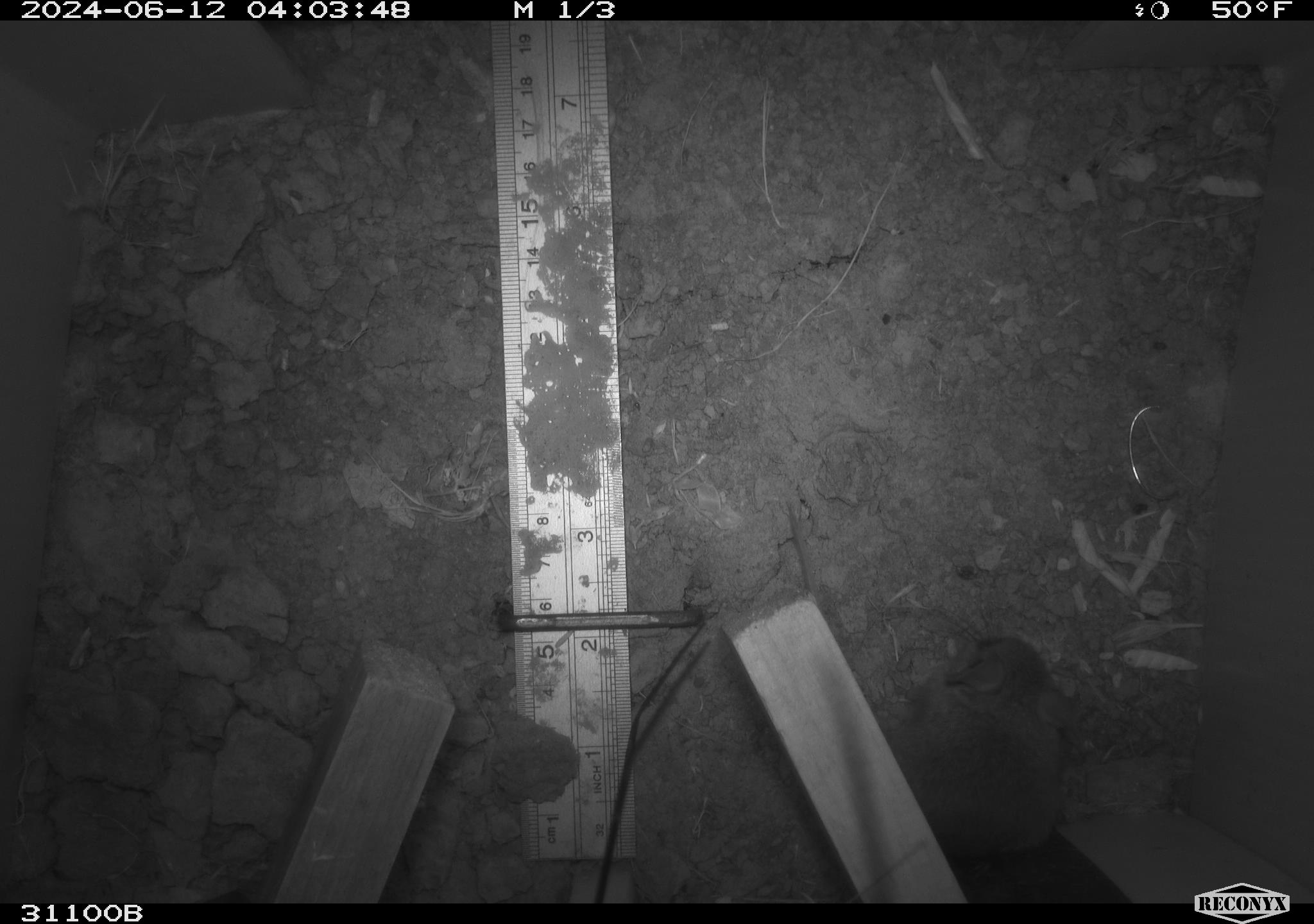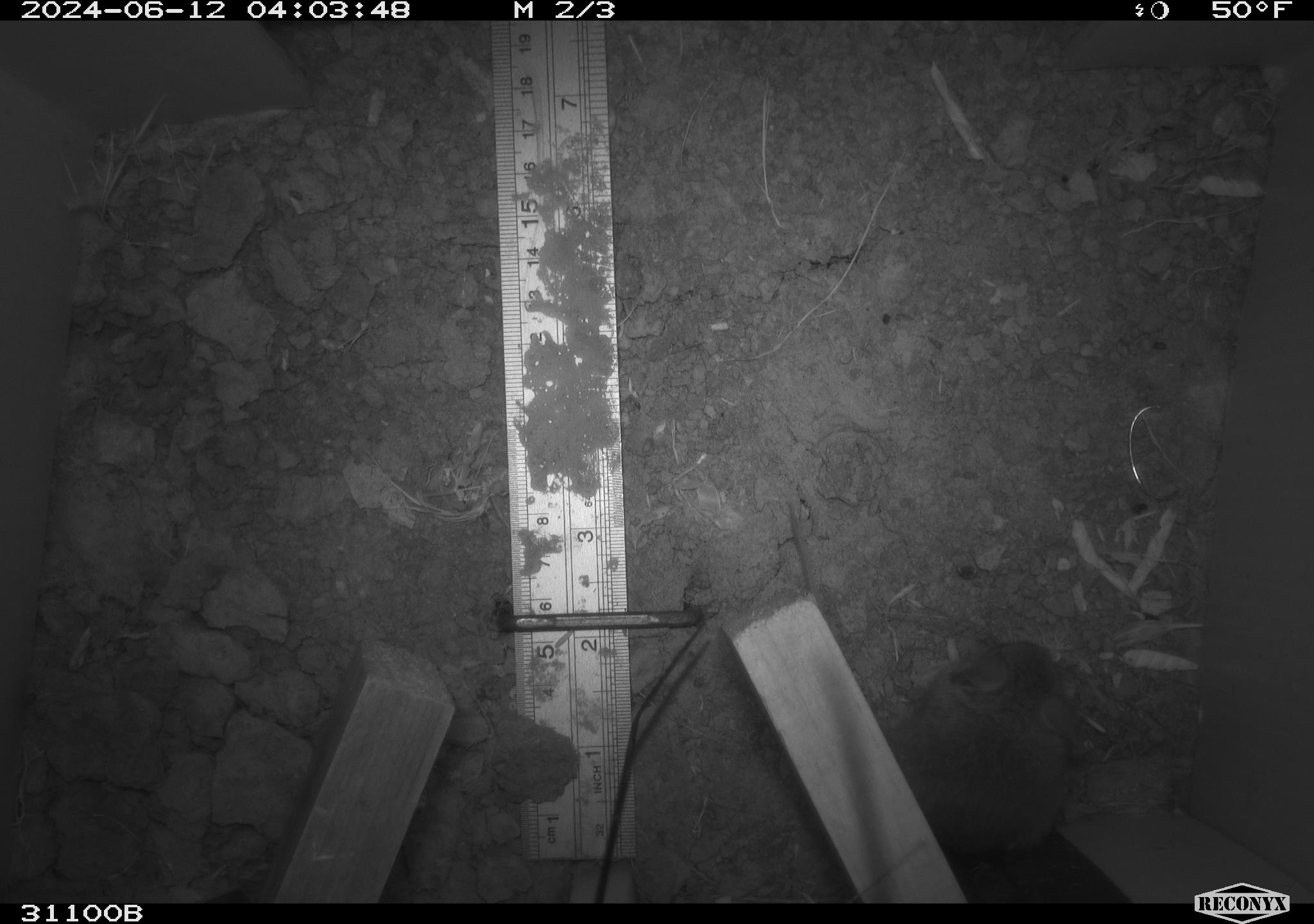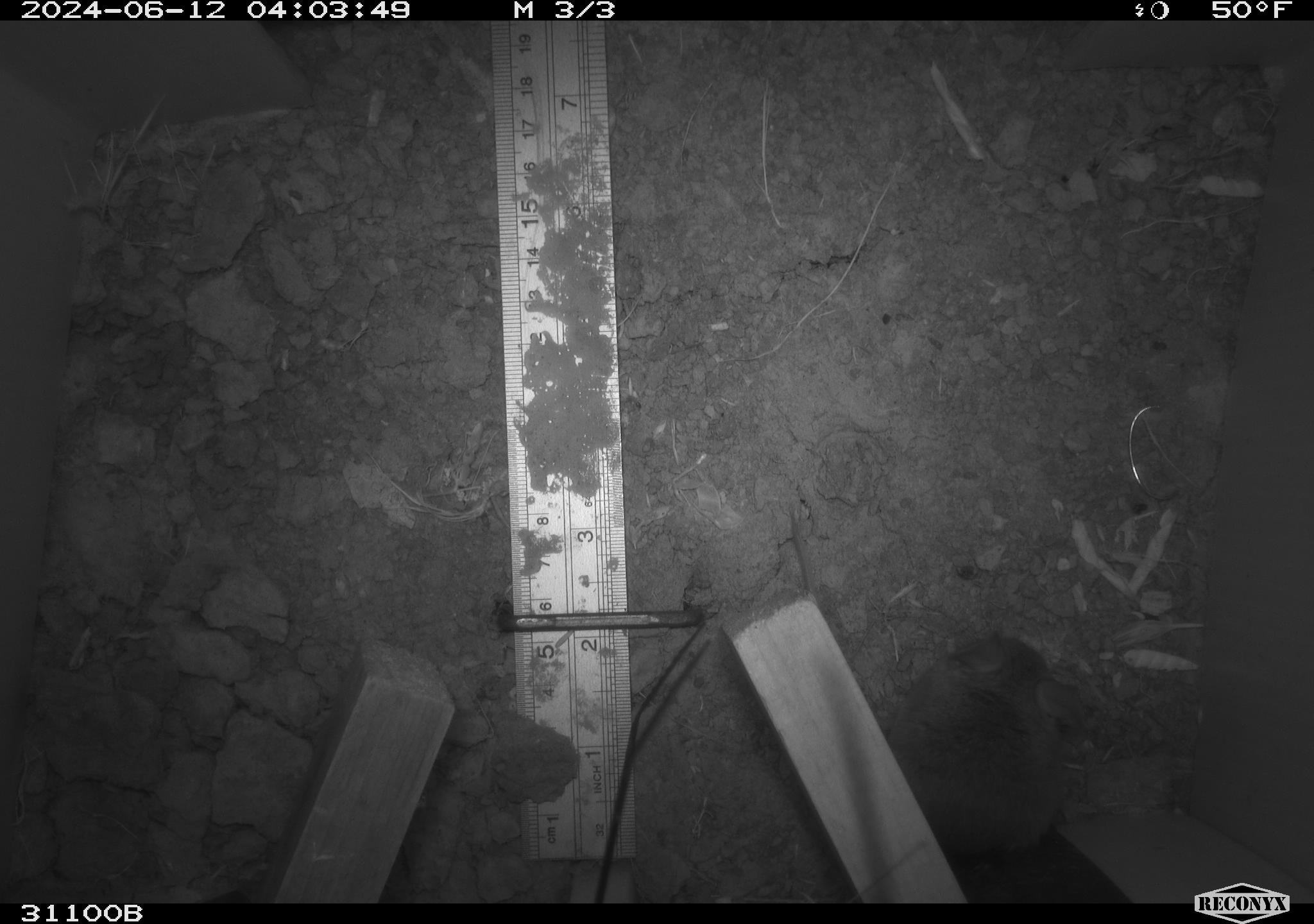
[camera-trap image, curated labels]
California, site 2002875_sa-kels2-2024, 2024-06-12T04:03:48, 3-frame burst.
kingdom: Animalia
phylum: Chordata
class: Mammalia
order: Rodentia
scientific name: Rodentia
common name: rodent